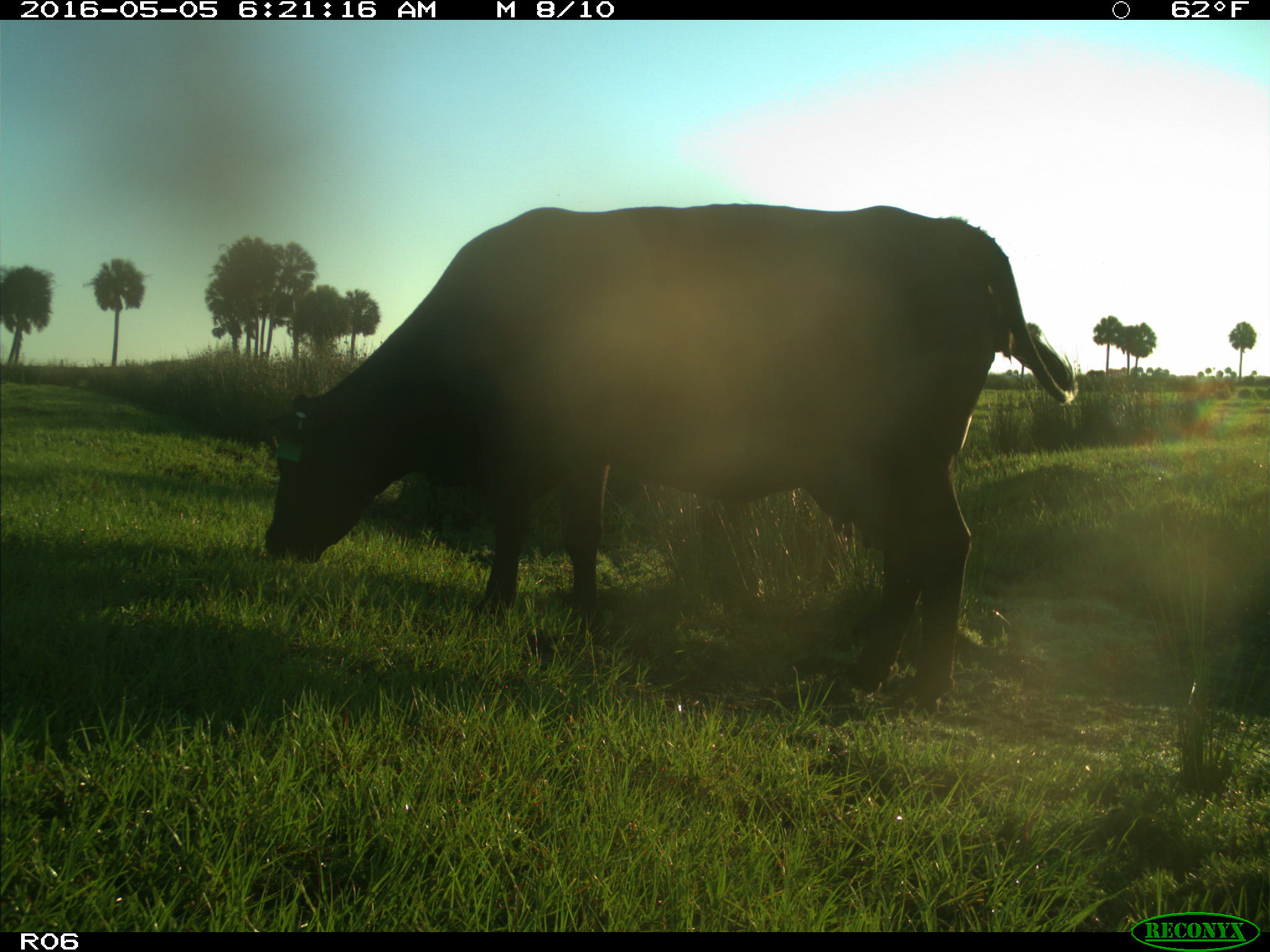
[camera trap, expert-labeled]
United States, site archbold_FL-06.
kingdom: Animalia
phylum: Chordata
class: Mammalia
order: Artiodactyla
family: Bovidae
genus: Bos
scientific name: Bos taurus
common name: domestic cow